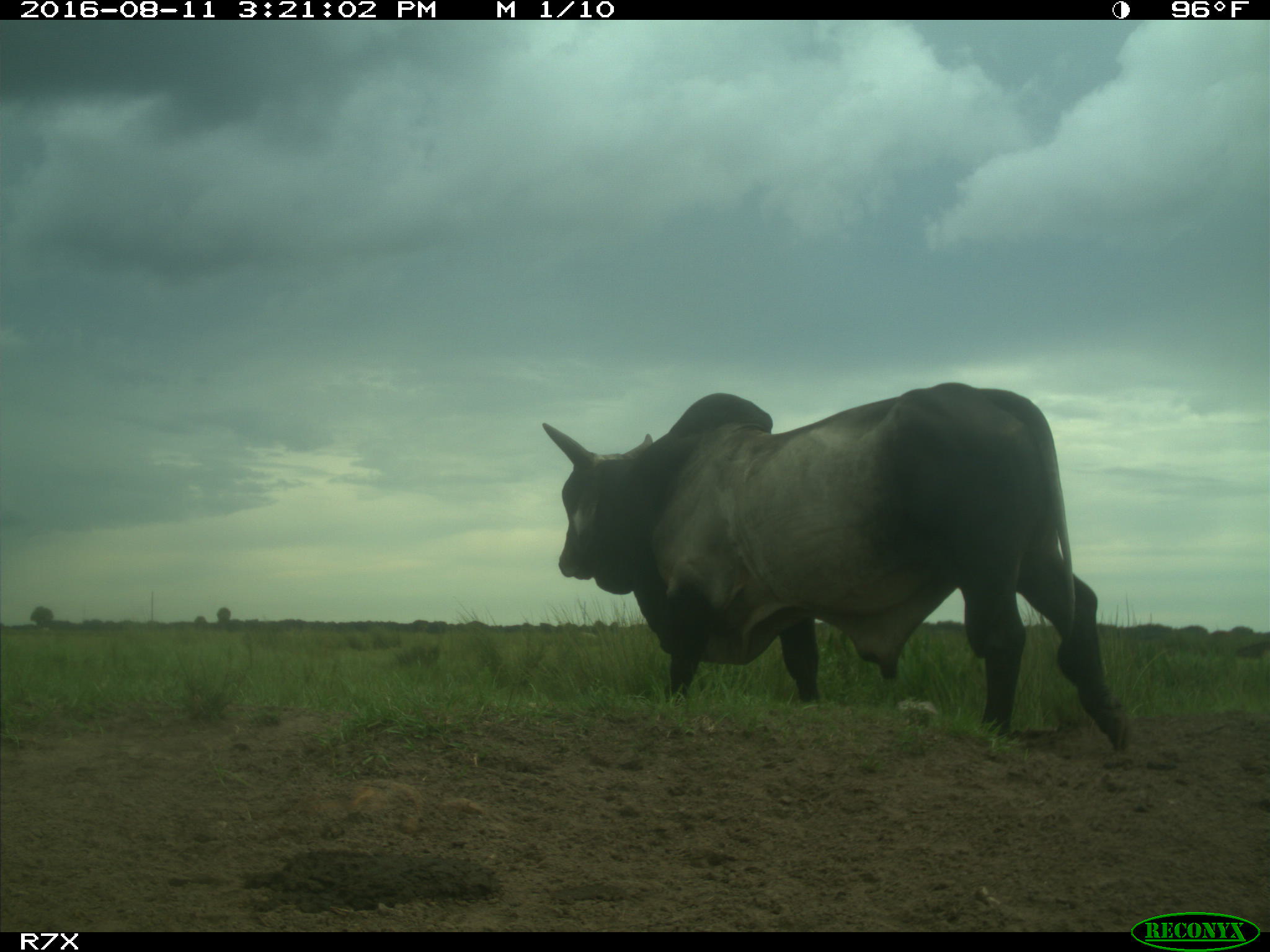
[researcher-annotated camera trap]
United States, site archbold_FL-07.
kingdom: Animalia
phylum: Chordata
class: Mammalia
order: Artiodactyla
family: Bovidae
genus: Bos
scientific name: Bos taurus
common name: domestic cow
Bos taurus (domestic cow).